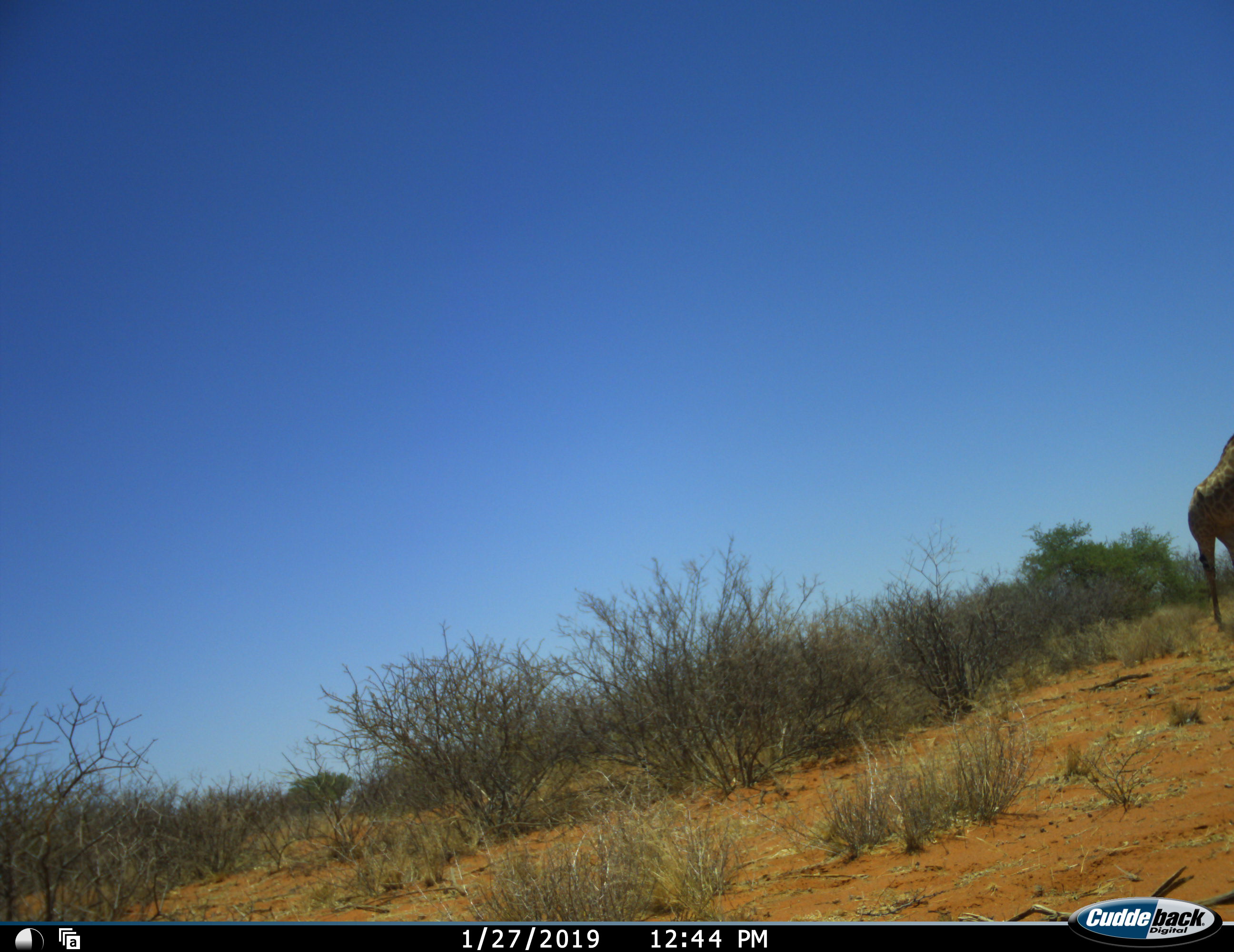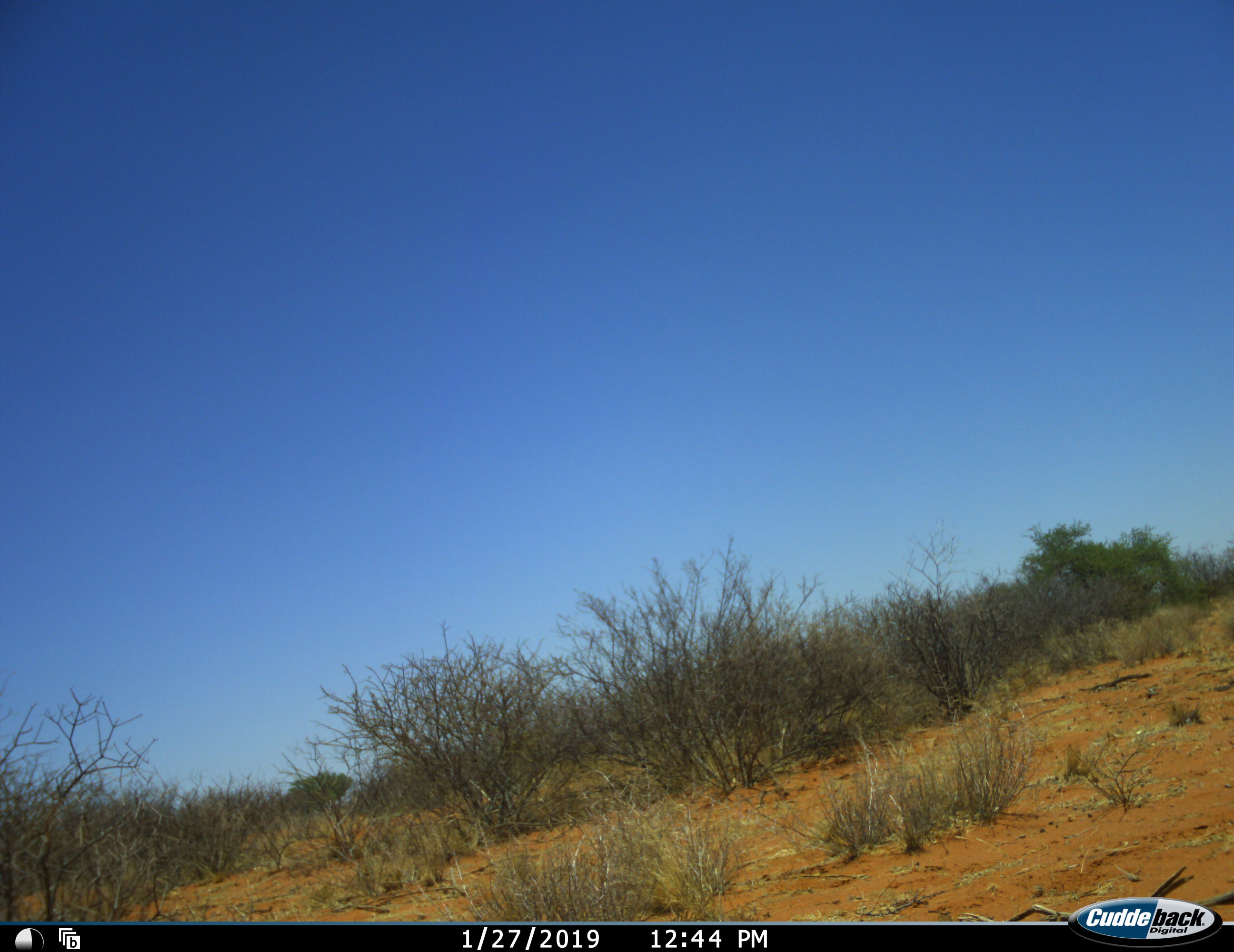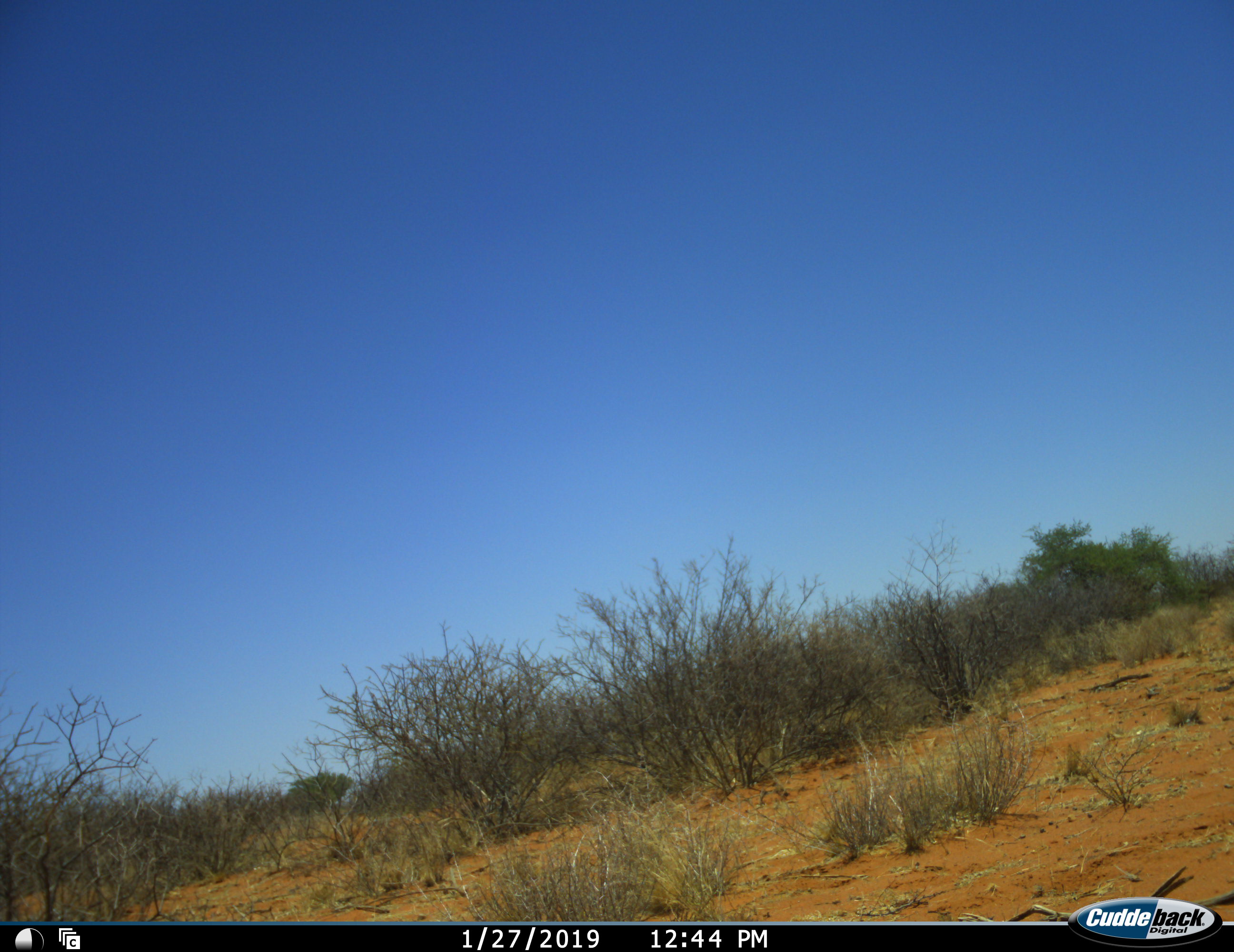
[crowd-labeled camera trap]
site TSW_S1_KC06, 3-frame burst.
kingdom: Animalia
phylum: Chordata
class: Mammalia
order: Artiodactyla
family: Giraffidae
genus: Giraffa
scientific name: Giraffa camelopardalis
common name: giraffe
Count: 1.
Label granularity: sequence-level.